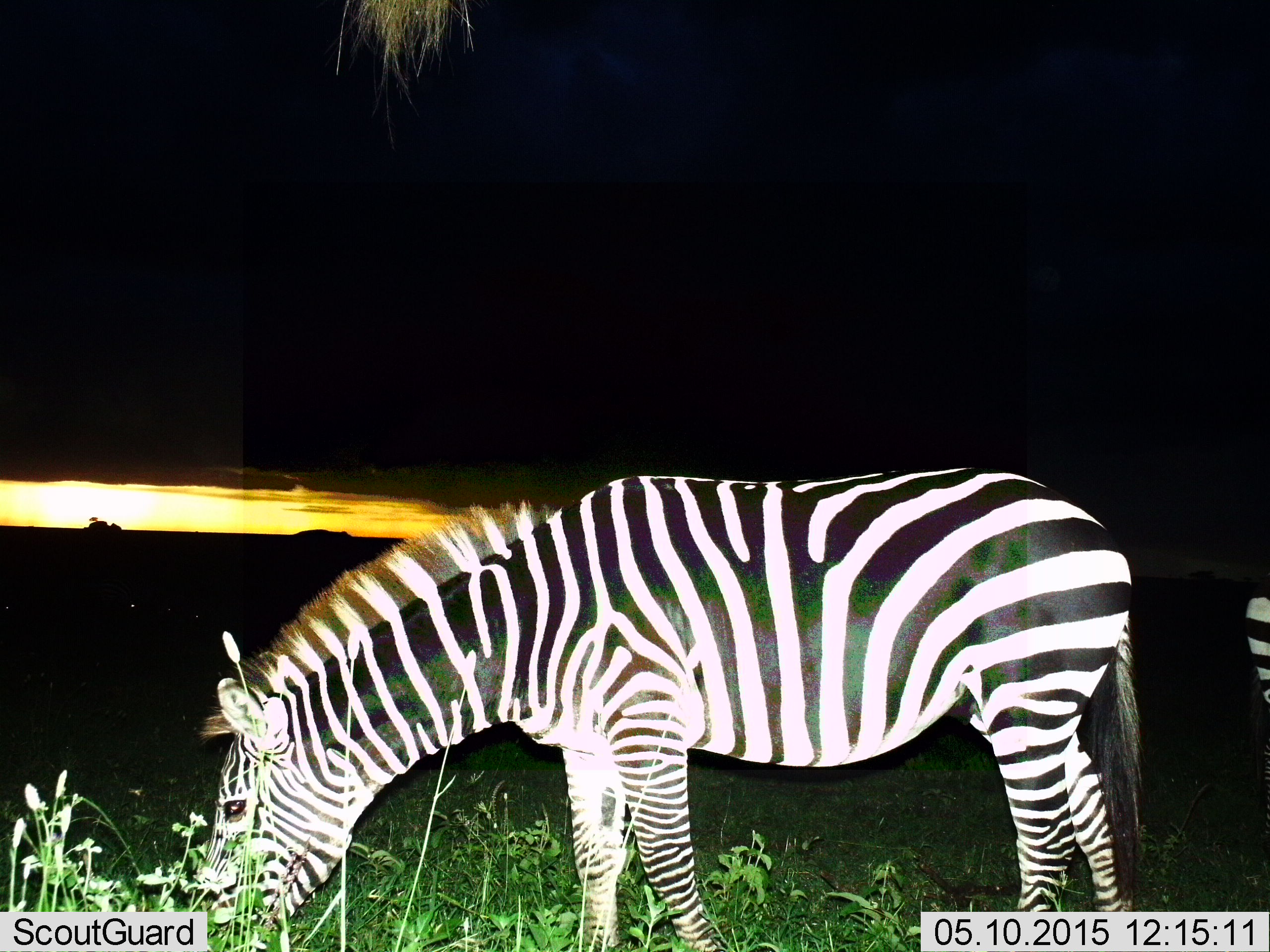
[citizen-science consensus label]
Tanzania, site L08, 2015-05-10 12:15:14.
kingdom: Animalia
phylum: Chordata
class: Mammalia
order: Perissodactyla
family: Equidae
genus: Equus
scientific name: Equus quagga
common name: plains zebra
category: zebra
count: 2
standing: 20%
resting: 0%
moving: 0%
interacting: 0%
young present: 0%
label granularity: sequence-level